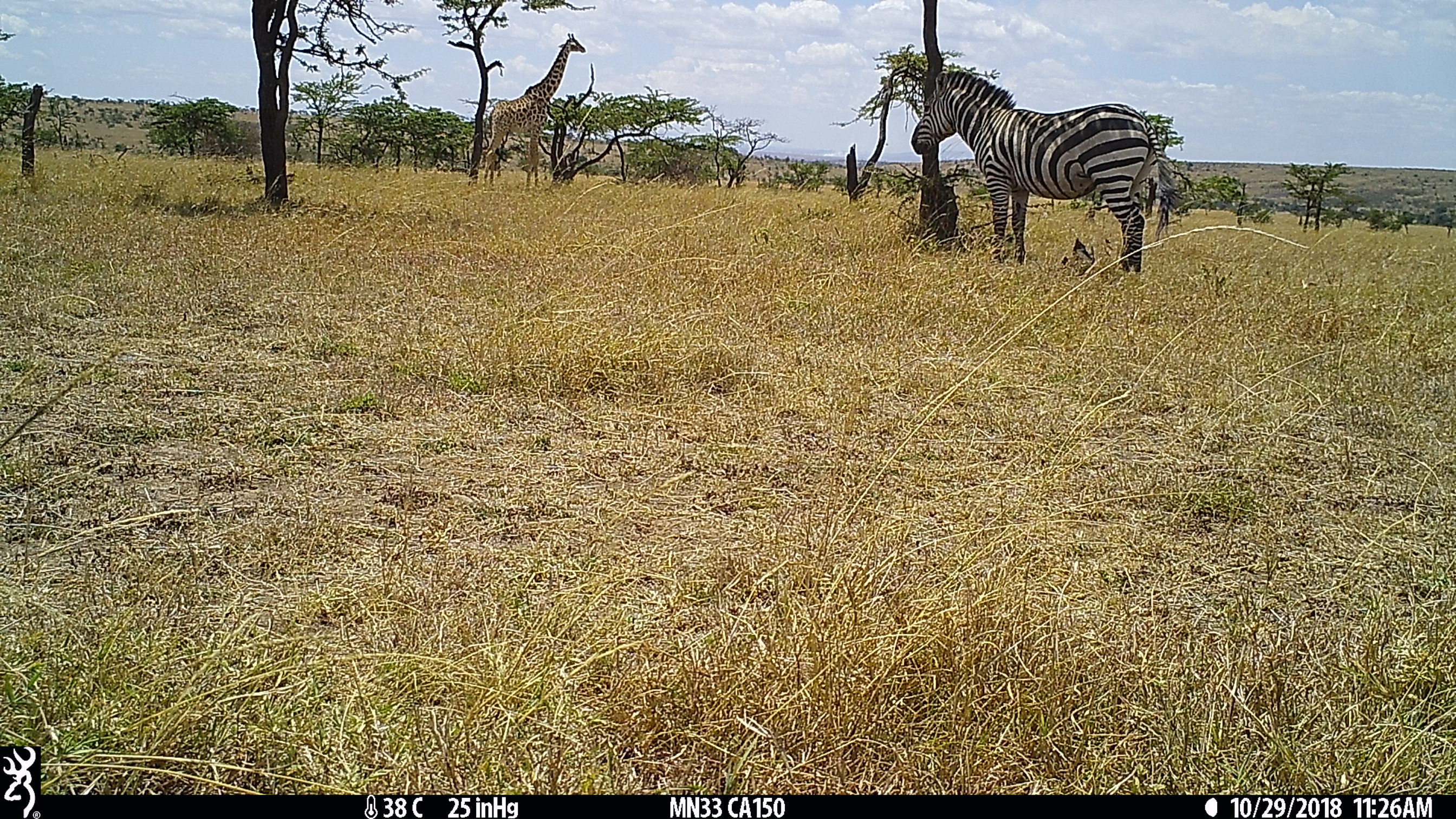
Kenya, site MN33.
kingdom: Animalia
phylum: Chordata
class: Mammalia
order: Perissodactyla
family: Equidae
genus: Equus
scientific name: Equus quagga burchellii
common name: burchell's zebra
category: zebra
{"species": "zebra (burchell's zebra) (Equus quagga burchellii)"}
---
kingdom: Animalia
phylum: Chordata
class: Mammalia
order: Artiodactyla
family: Giraffidae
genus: Giraffa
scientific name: Giraffa camelopardalis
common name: northern giraffe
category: giraffe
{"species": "giraffe (northern giraffe) (Giraffa camelopardalis)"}